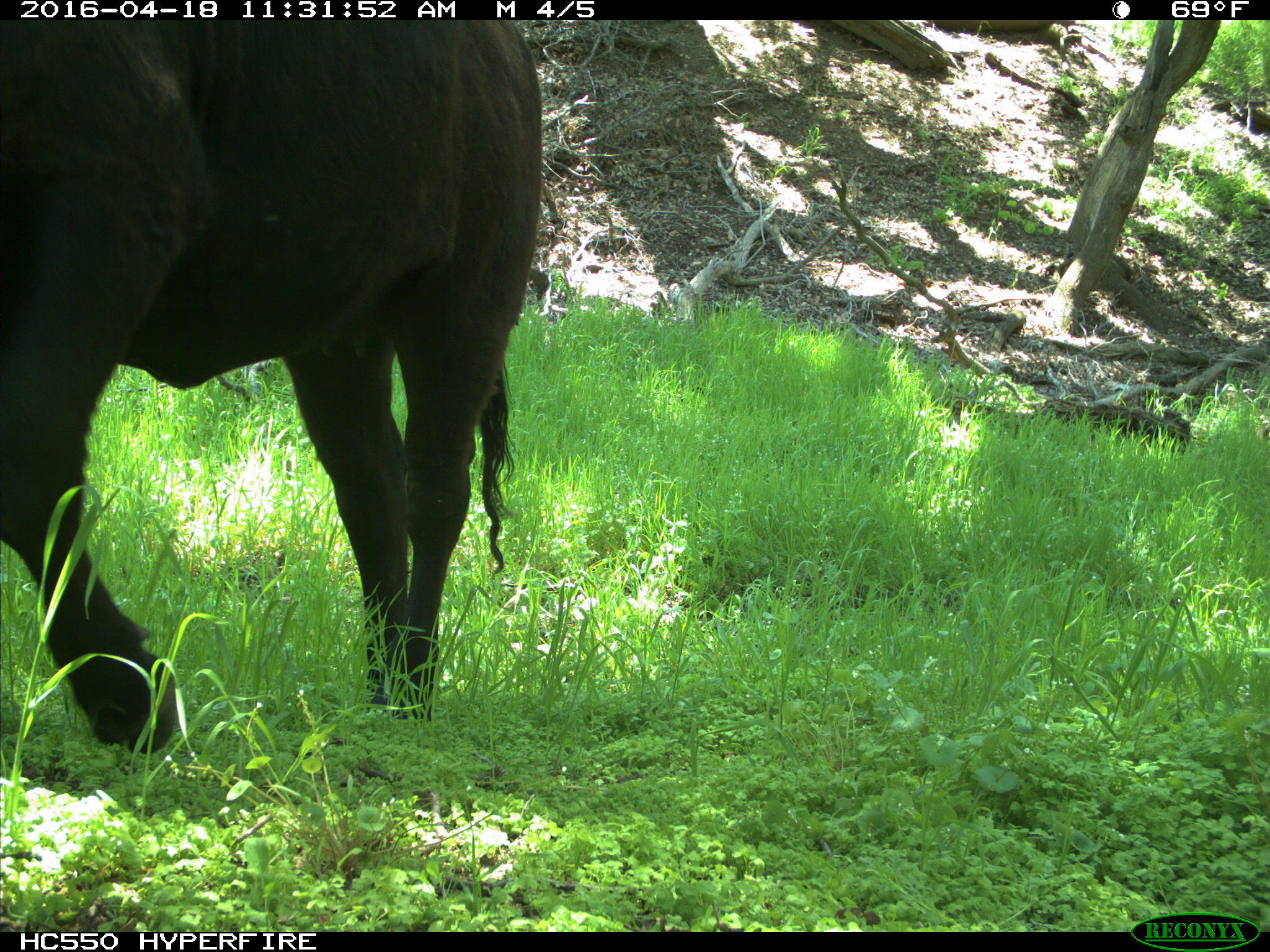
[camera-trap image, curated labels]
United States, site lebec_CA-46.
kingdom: Animalia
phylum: Chordata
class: Mammalia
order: Artiodactyla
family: Bovidae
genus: Bos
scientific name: Bos taurus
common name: domestic cow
Bos taurus (domestic cow).